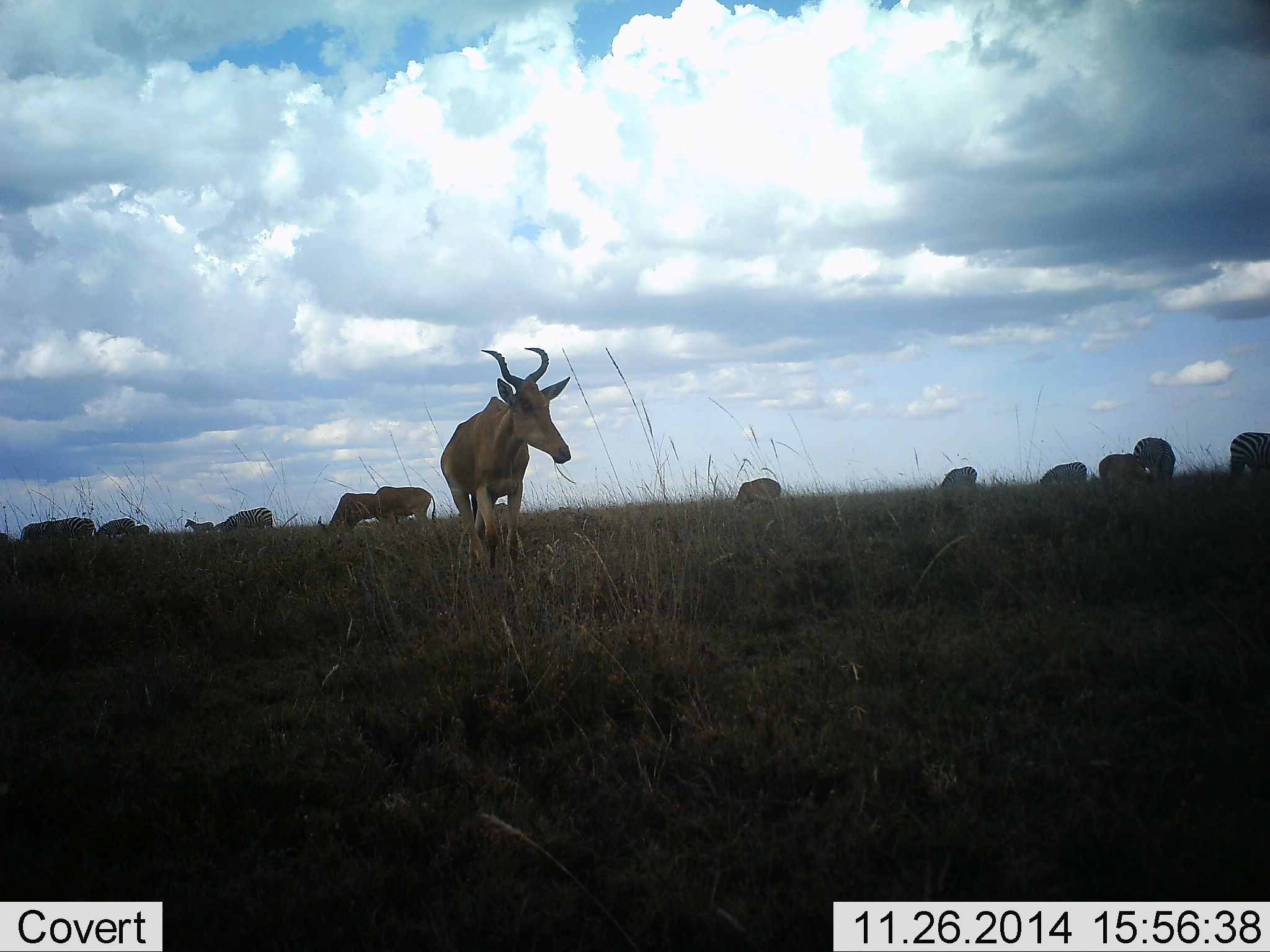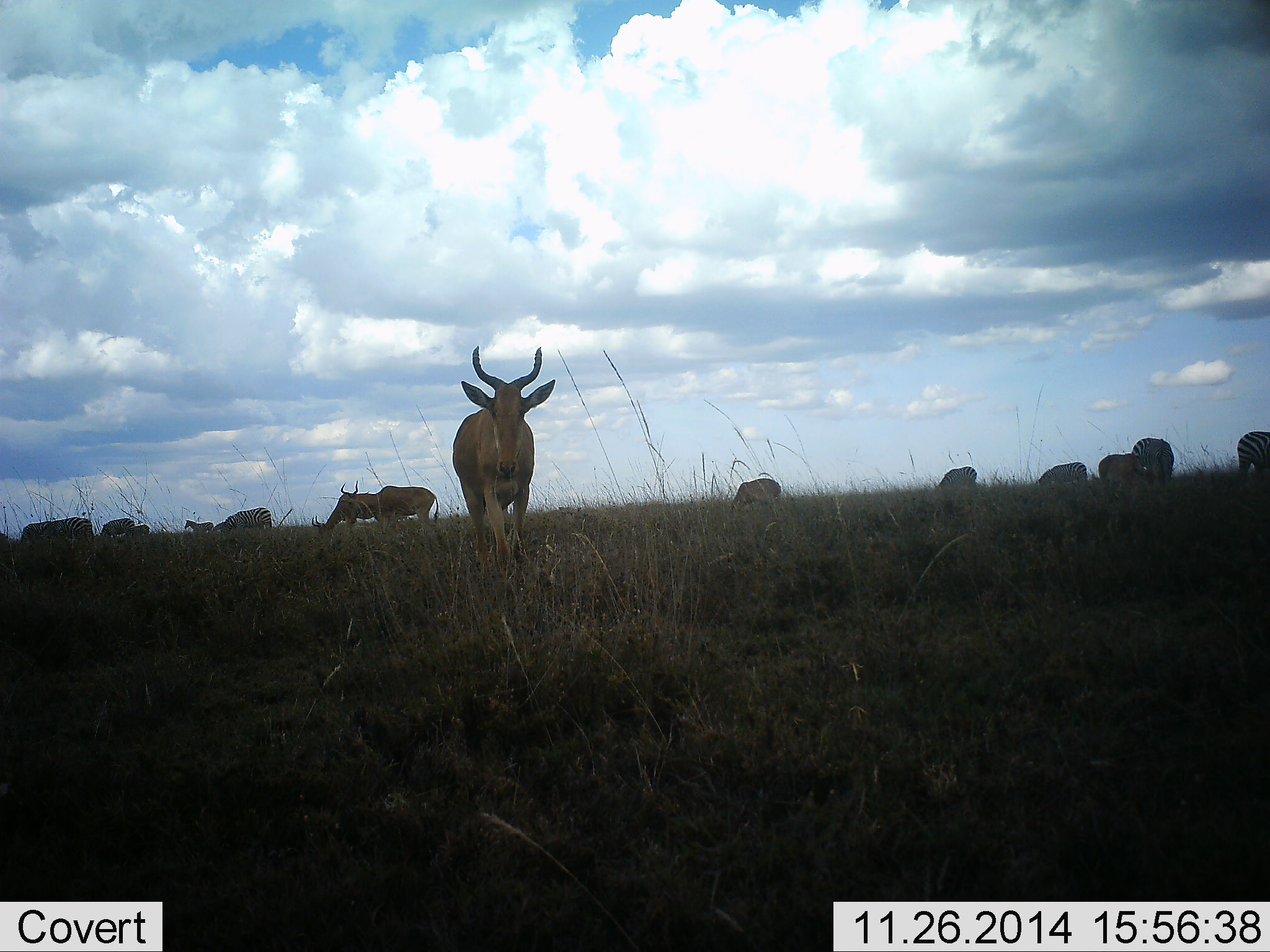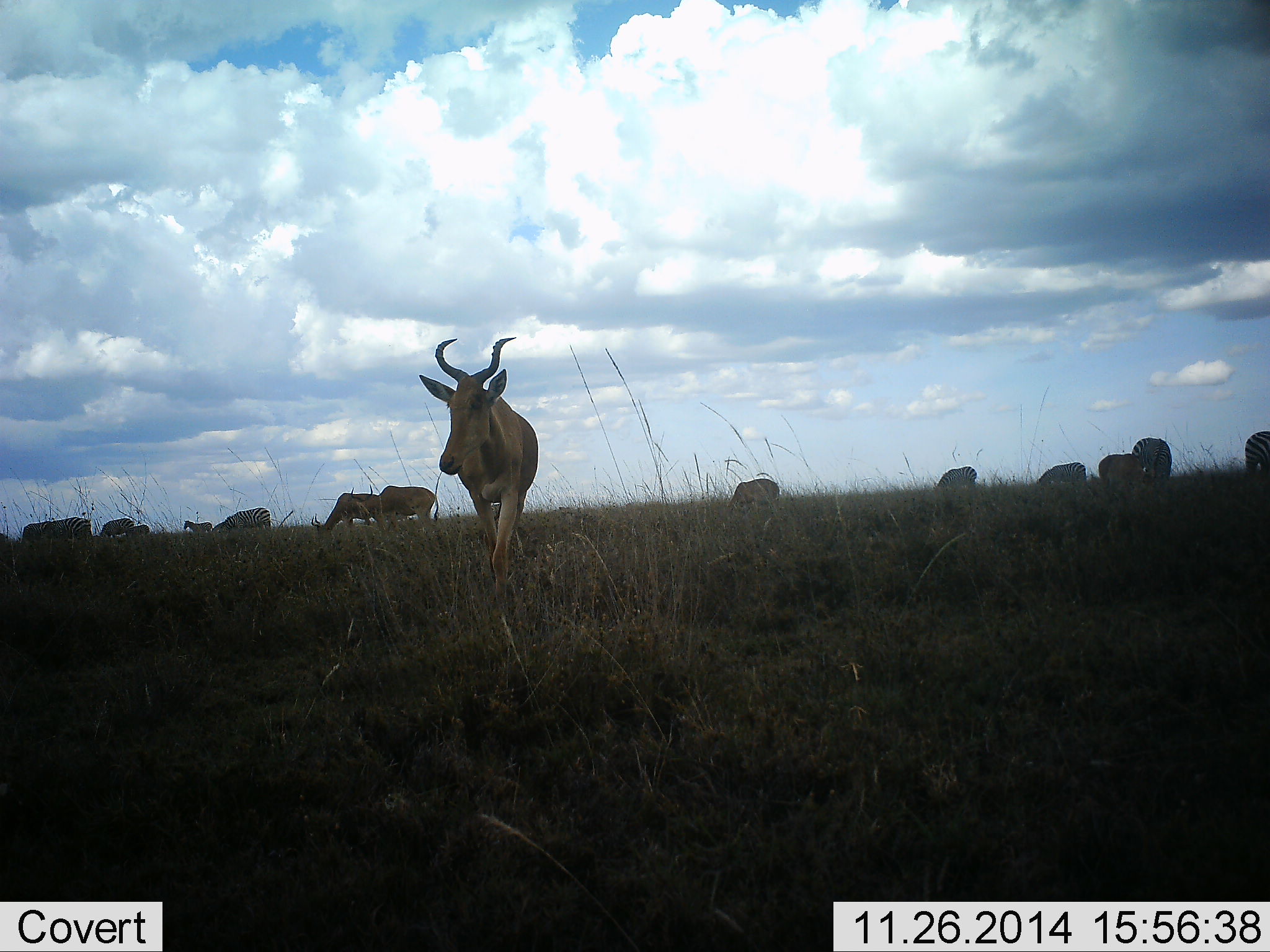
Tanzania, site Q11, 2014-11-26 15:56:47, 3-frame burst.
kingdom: Animalia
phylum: Chordata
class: Mammalia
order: Artiodactyla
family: Bovidae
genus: Alcelaphus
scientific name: Alcelaphus buselaphus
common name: hartebeest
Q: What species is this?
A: Hartebeest (Alcelaphus buselaphus).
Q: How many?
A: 3.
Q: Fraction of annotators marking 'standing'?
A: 50%.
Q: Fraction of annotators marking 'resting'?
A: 0%.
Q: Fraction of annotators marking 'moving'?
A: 67%.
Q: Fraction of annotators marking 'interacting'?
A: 8%.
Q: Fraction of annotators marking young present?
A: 0%.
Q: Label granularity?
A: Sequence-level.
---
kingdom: Animalia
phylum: Chordata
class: Mammalia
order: Perissodactyla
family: Equidae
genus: Equus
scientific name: Equus quagga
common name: plains zebra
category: zebra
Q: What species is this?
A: Zebra (plains zebra) (Equus quagga).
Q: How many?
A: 7.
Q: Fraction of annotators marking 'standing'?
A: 27%.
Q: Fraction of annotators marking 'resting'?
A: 0%.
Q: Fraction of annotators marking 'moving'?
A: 0%.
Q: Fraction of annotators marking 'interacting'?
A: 0%.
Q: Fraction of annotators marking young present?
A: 0%.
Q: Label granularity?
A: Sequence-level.